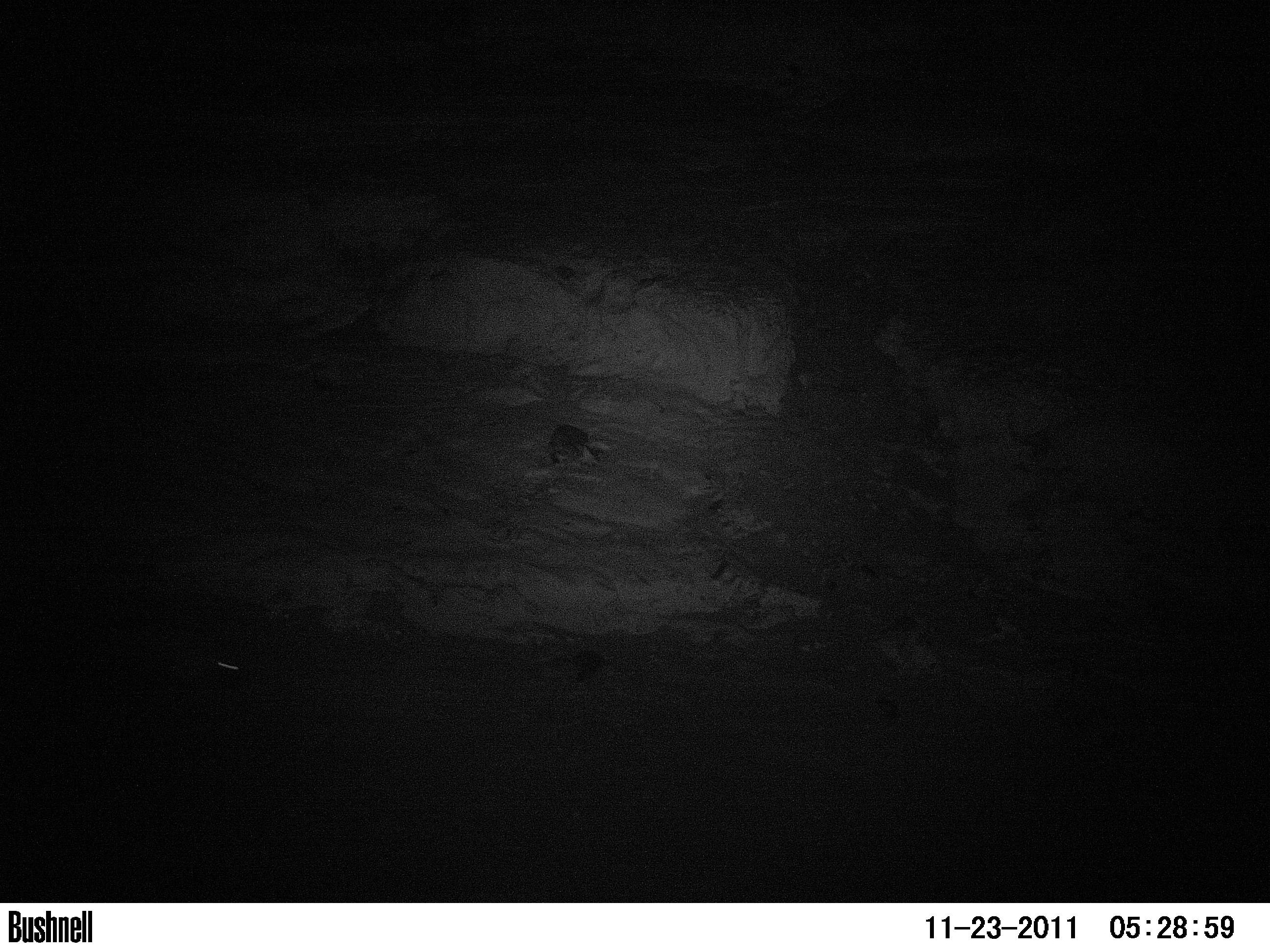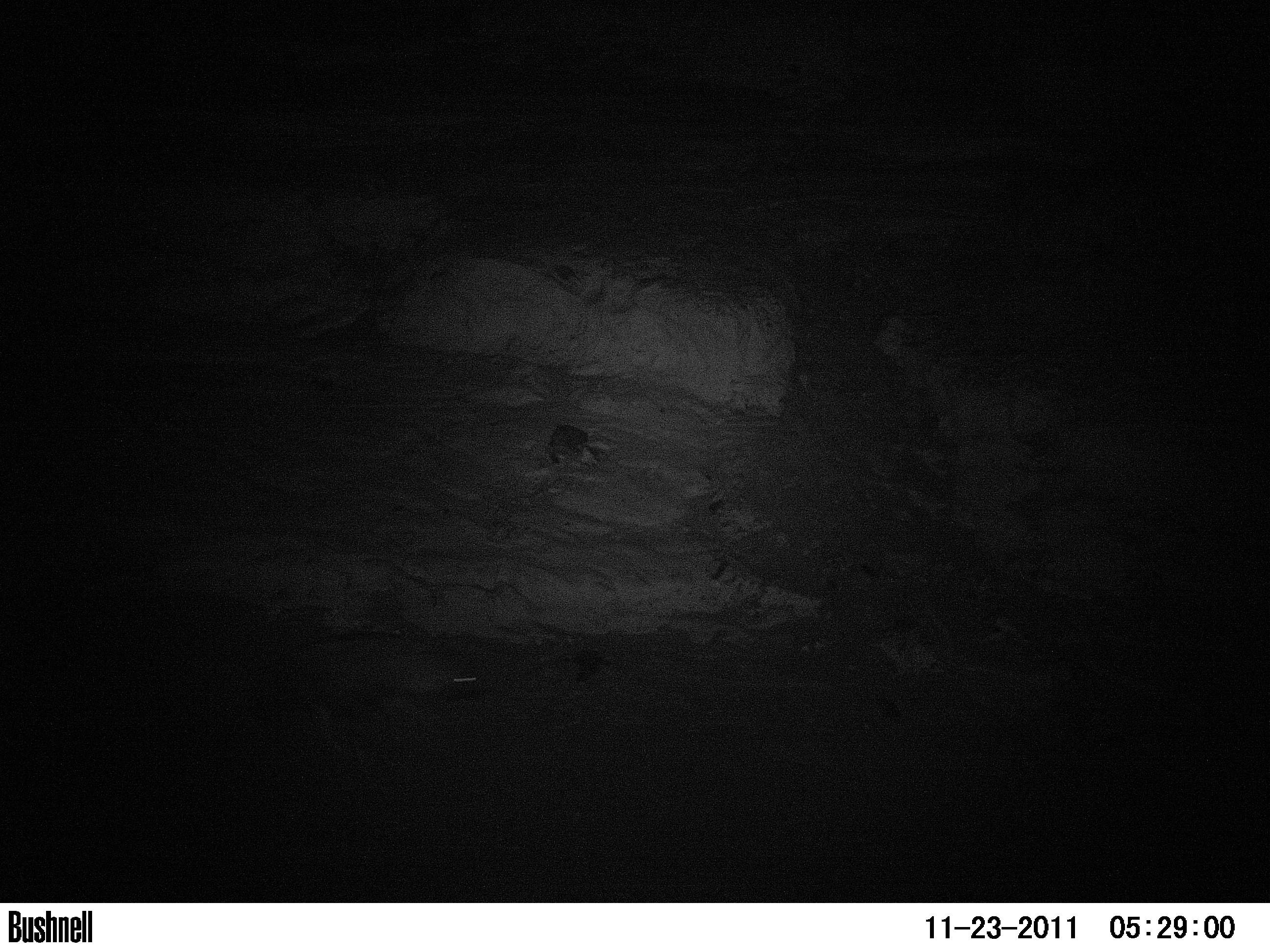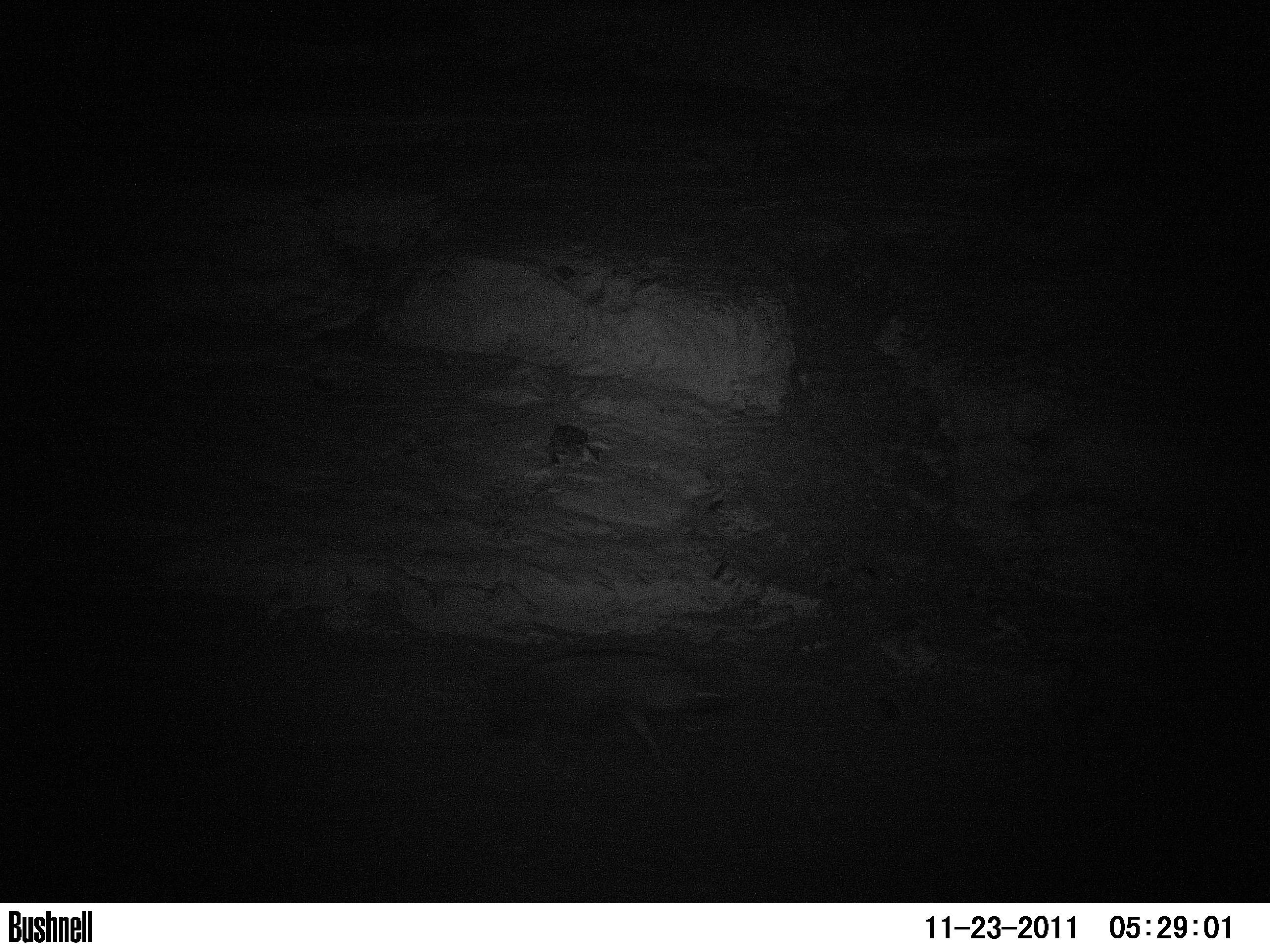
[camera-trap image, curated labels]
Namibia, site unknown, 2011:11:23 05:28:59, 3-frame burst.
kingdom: Animalia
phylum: Chordata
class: Mammalia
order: Carnivora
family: Hyaenidae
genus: Parahyaena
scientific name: Parahyaena brunnea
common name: brown hyena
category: hyaena brunnea